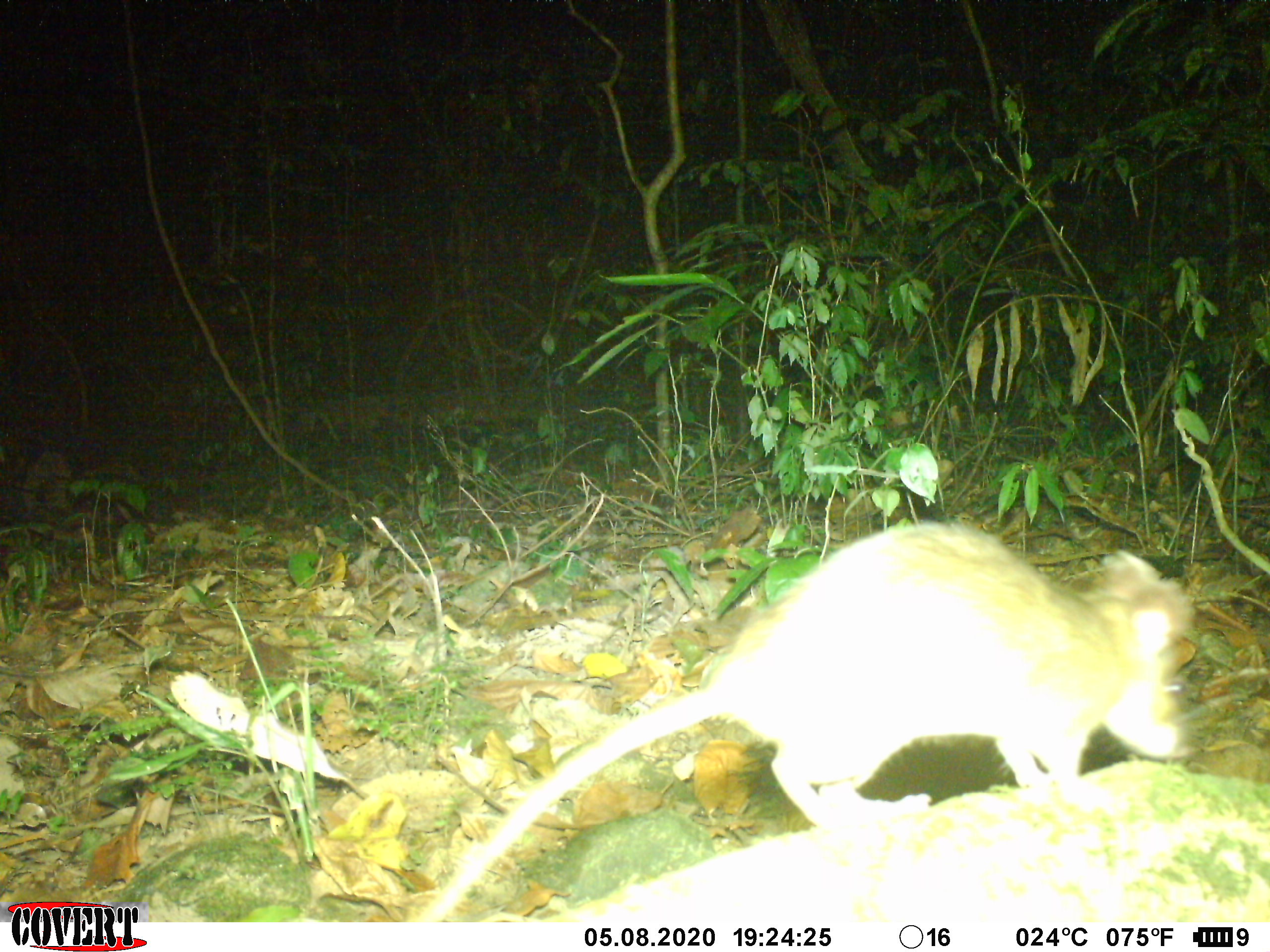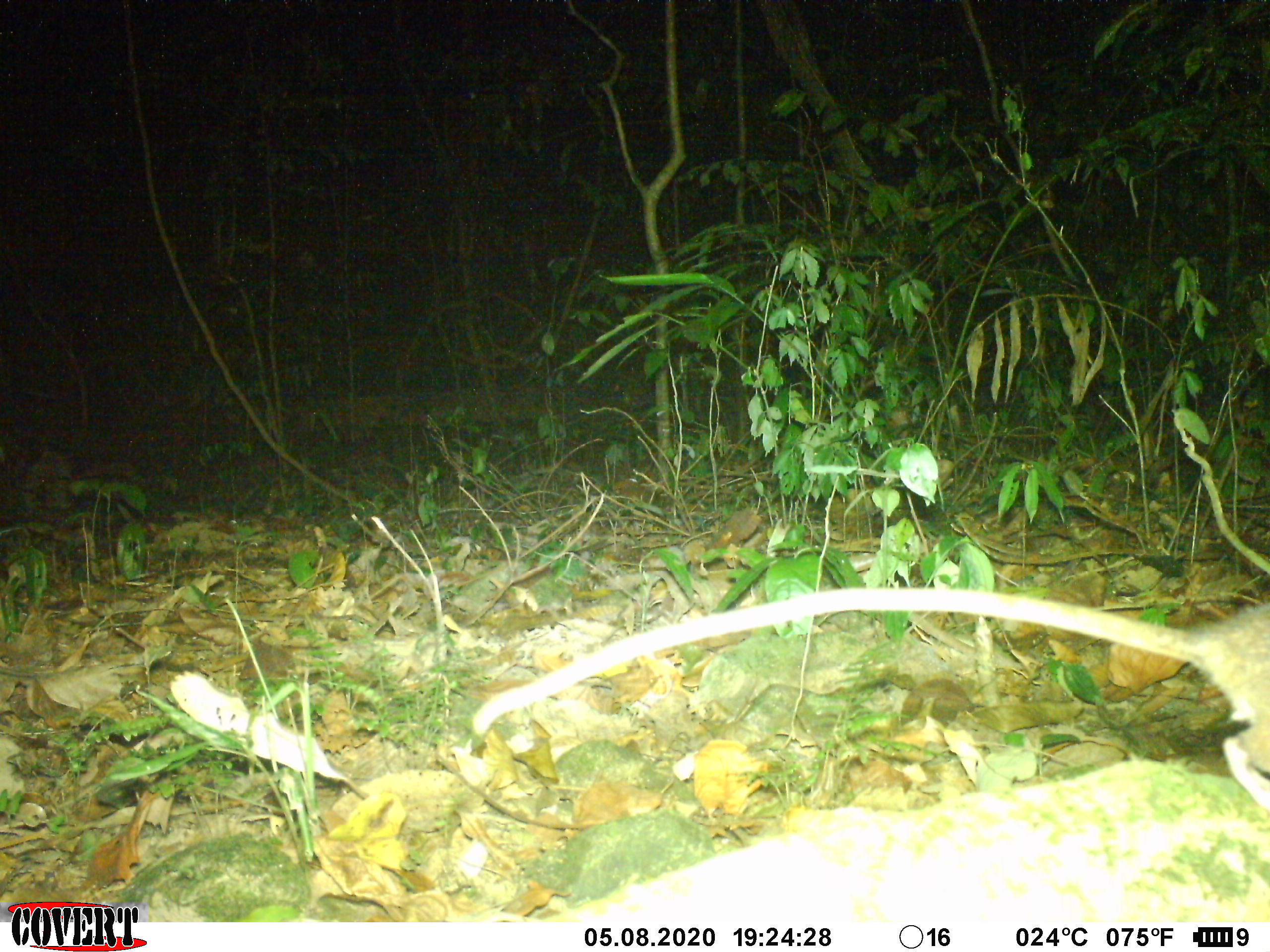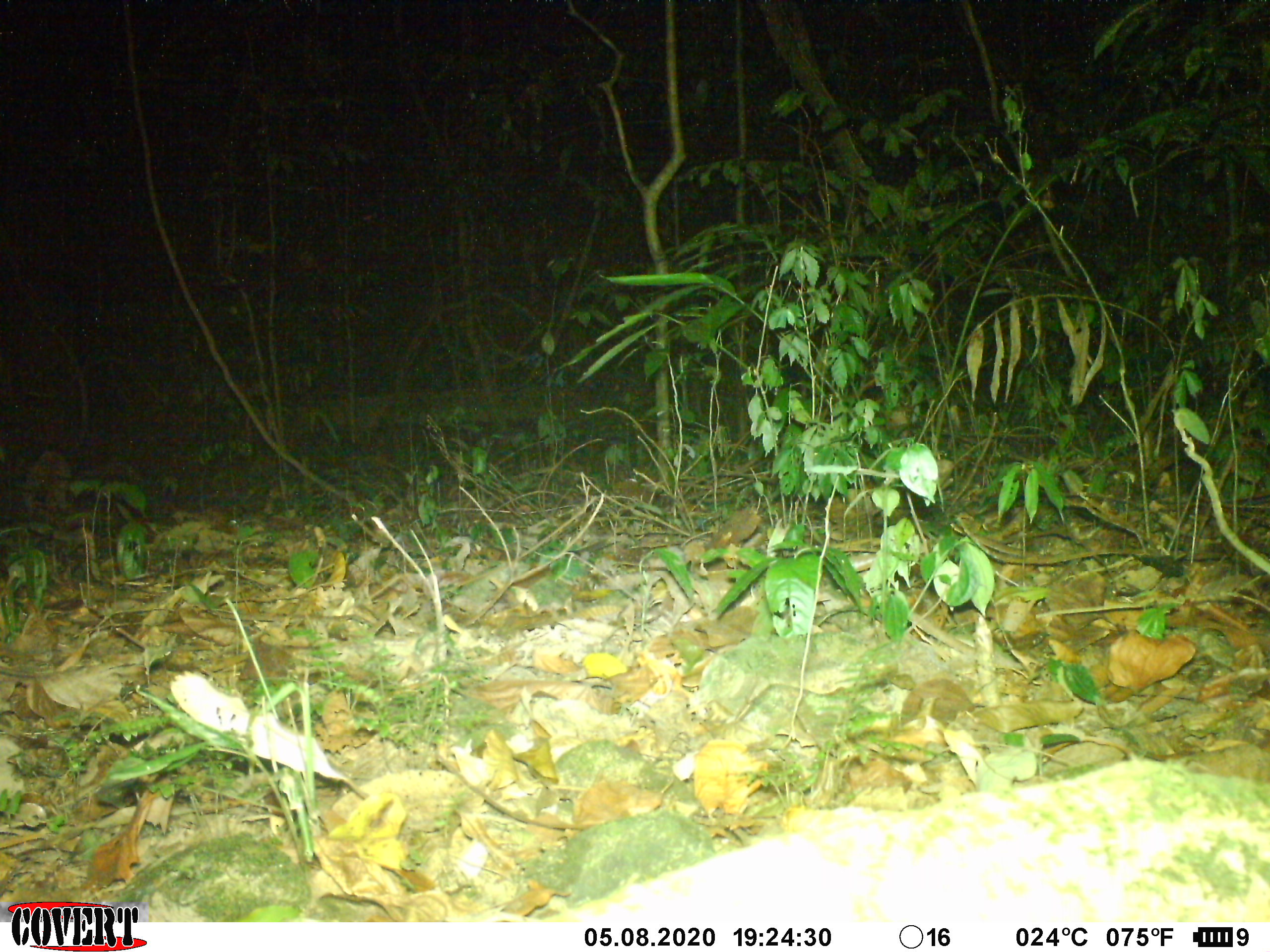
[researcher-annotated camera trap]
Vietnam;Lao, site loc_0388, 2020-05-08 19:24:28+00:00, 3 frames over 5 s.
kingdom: Animalia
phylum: Chordata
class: Mammalia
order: Rodentia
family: Muridae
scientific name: Muridae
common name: old-world mice and rats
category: unidentified murid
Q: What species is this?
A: Unidentified murid (old-world mice and rats) (Muridae).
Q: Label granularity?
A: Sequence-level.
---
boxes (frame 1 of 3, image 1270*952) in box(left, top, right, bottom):
unidentified murid: box(419, 518, 1198, 924)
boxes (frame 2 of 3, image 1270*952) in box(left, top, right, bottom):
unidentified murid: box(473, 586, 1269, 810)